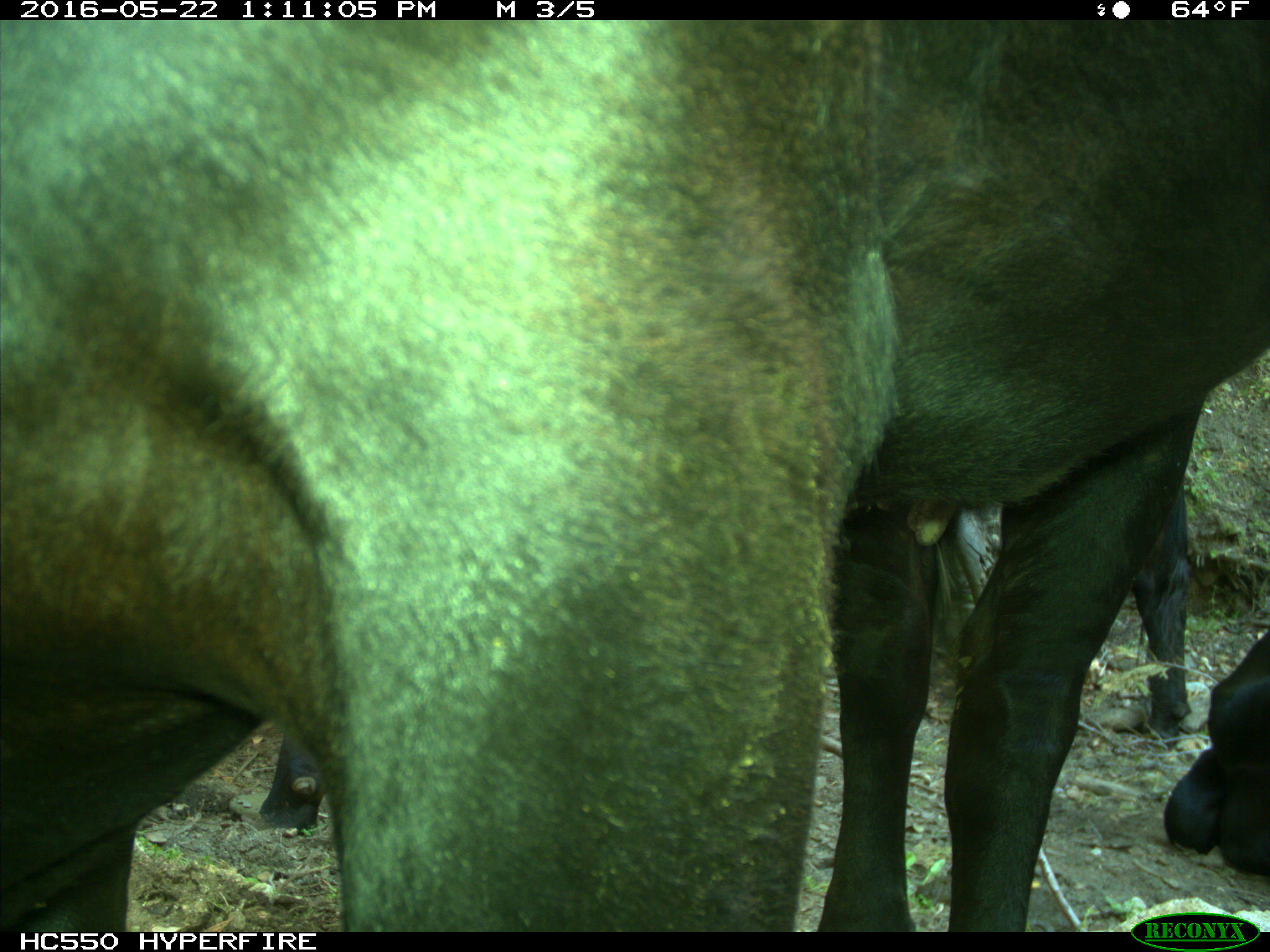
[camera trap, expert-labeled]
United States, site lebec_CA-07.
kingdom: Animalia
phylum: Chordata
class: Mammalia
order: Artiodactyla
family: Bovidae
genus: Bos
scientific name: Bos taurus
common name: domestic cow